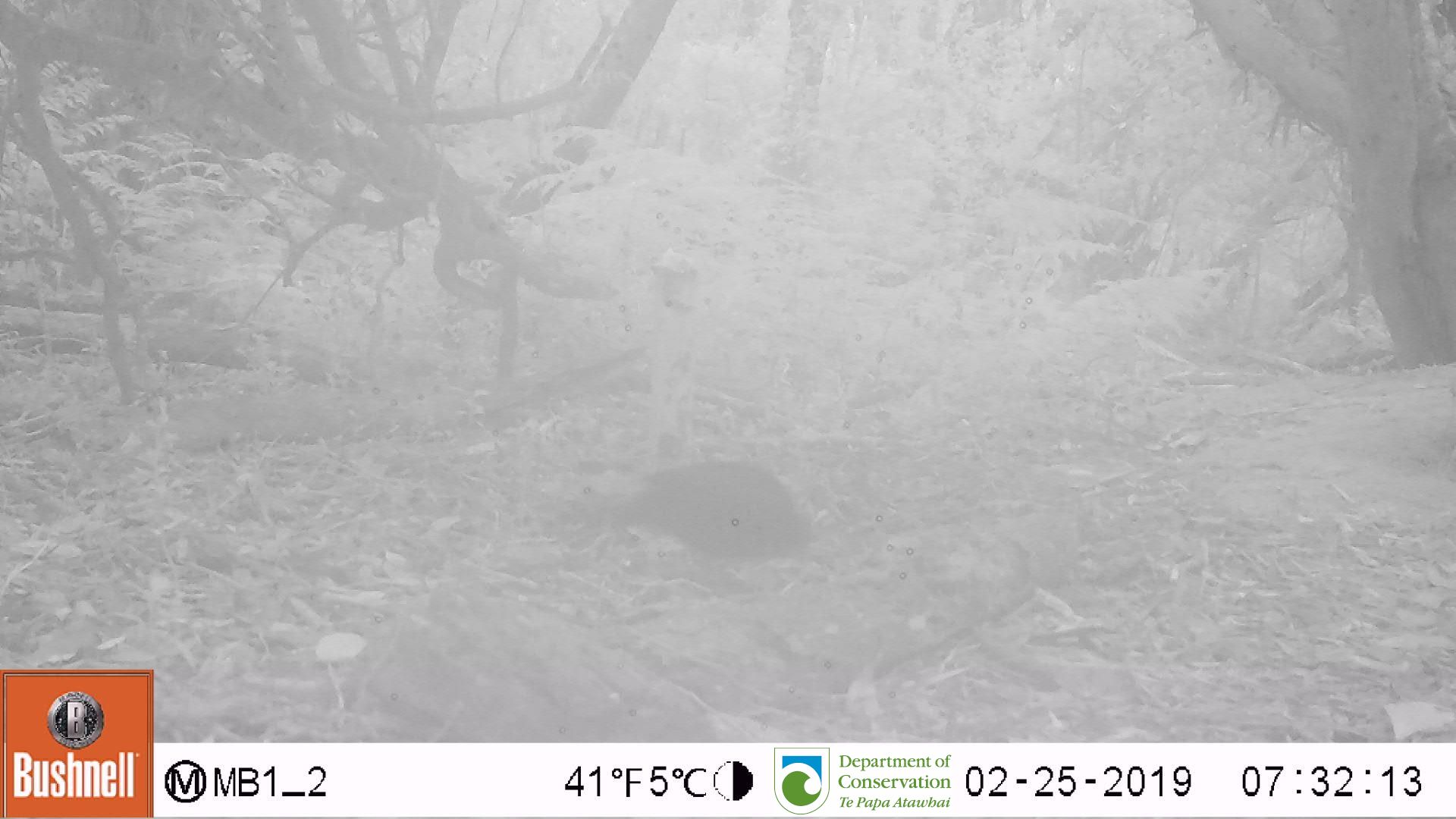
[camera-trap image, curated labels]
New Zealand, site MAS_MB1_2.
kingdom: Animalia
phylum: Chordata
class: Aves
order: Passeriformes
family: Turdidae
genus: Turdus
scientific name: Turdus merula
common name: eurasian blackbird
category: blackbird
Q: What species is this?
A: Blackbird (eurasian blackbird) (Turdus merula).